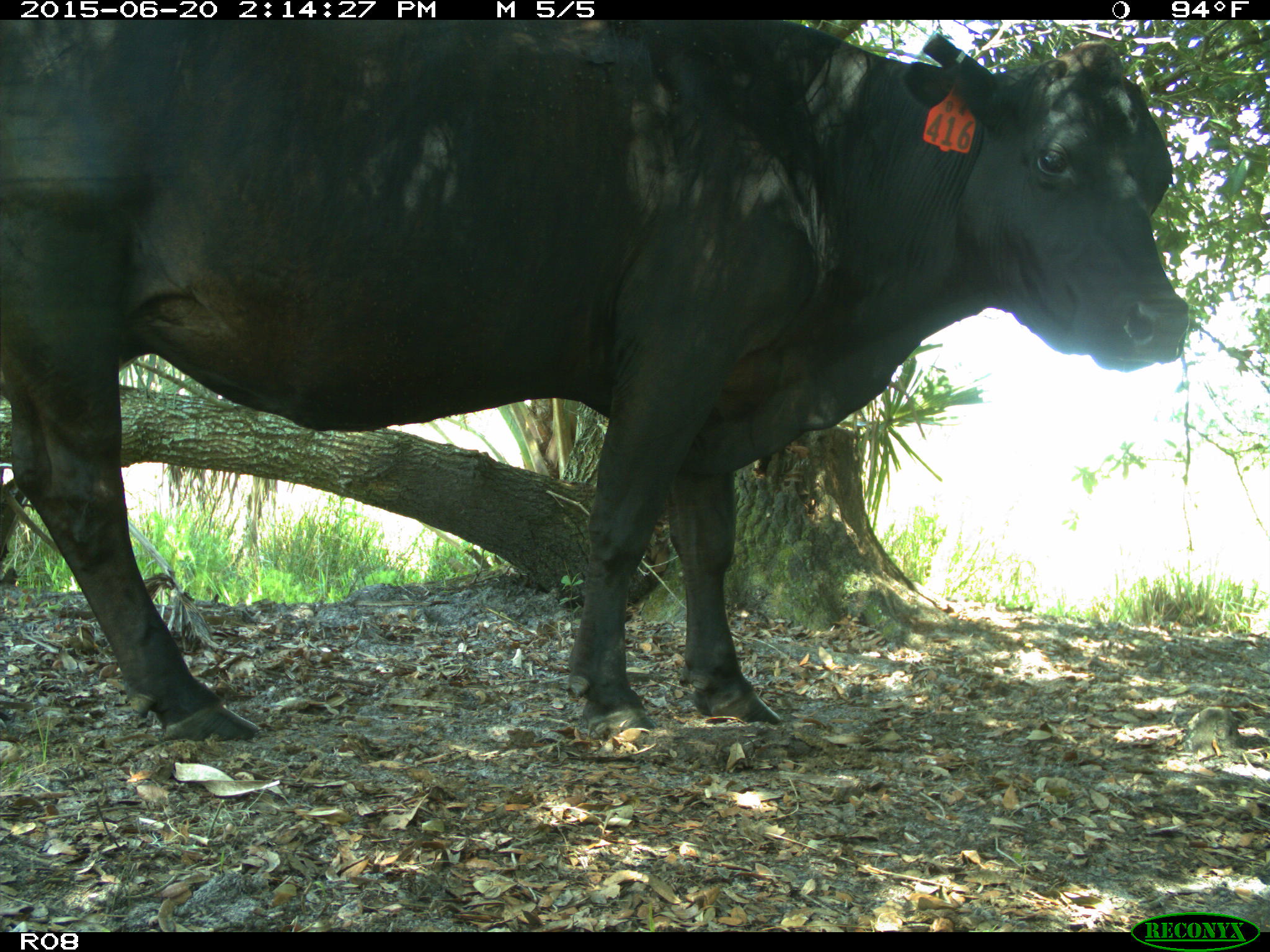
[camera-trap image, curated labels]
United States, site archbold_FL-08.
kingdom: Animalia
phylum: Chordata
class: Mammalia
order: Artiodactyla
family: Bovidae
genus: Bos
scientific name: Bos taurus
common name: domestic cow